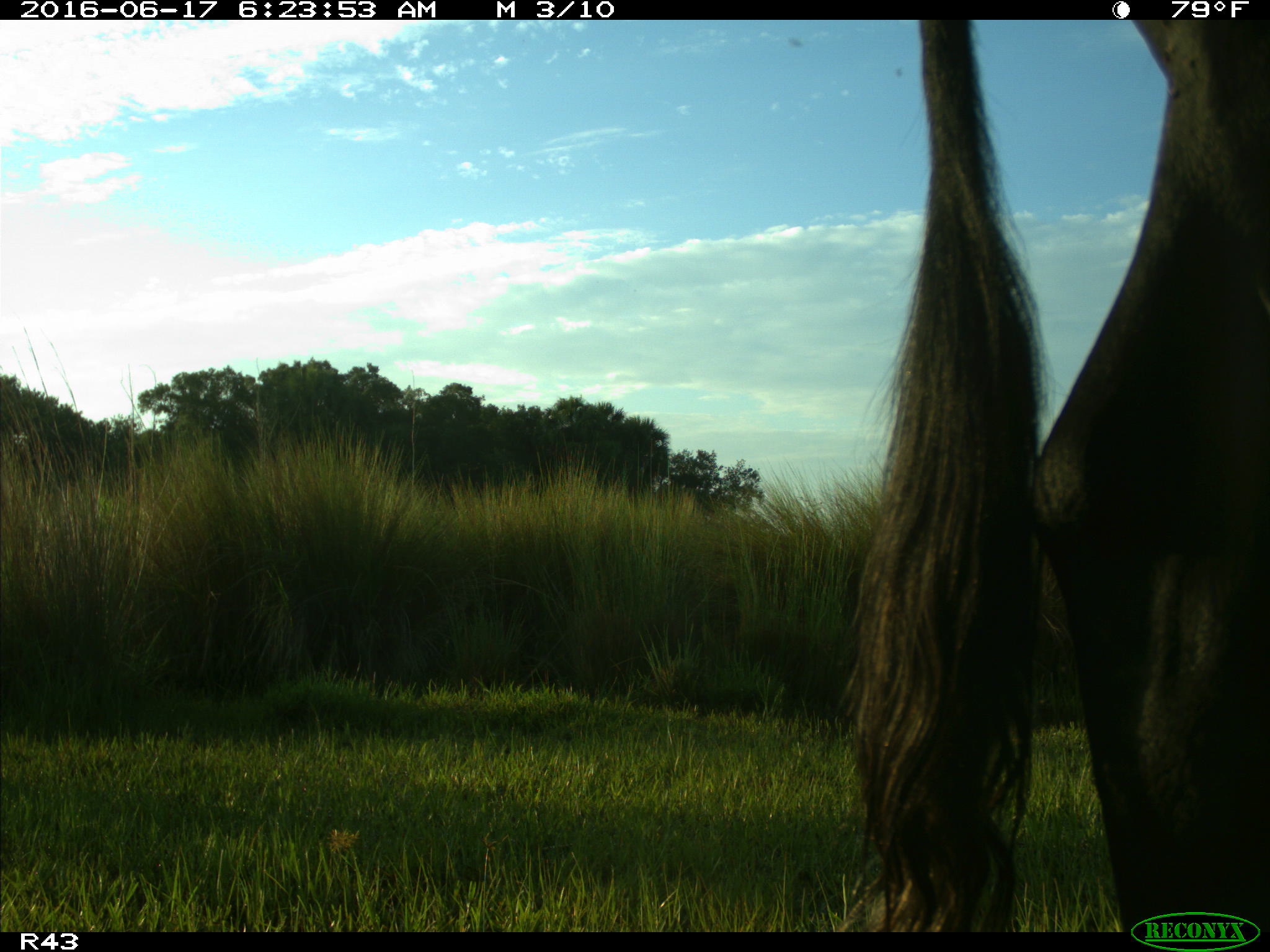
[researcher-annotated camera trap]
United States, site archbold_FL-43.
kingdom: Animalia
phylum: Chordata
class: Mammalia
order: Artiodactyla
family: Bovidae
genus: Bos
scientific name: Bos taurus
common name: domestic cow